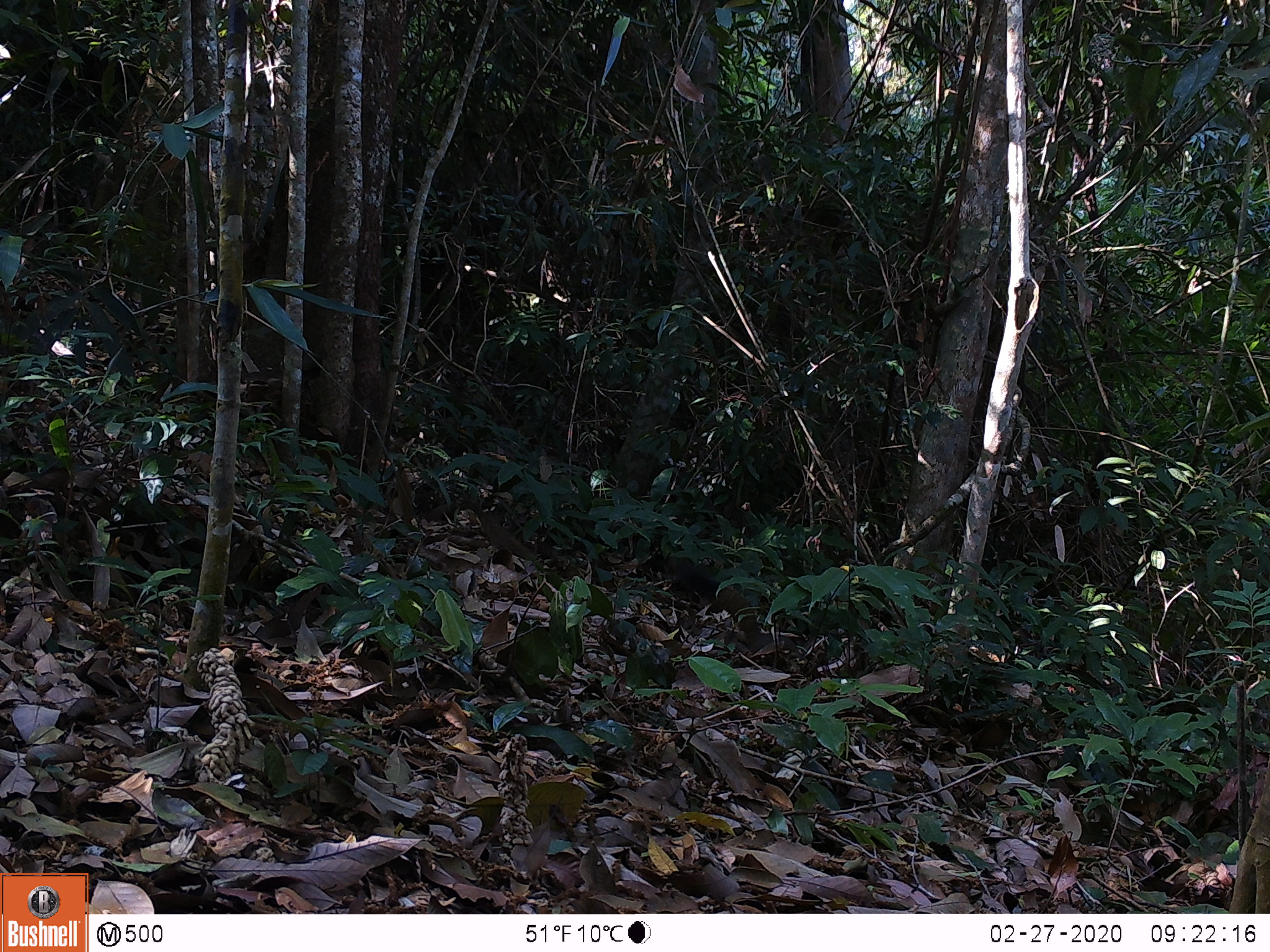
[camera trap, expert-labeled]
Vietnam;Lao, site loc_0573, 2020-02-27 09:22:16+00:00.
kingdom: Animalia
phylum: Chordata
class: Mammalia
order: Rodentia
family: Sciuridae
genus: Callosciurus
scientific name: Callosciurus erythraeus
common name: pallas's squirrel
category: pallass squirrel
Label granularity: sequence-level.